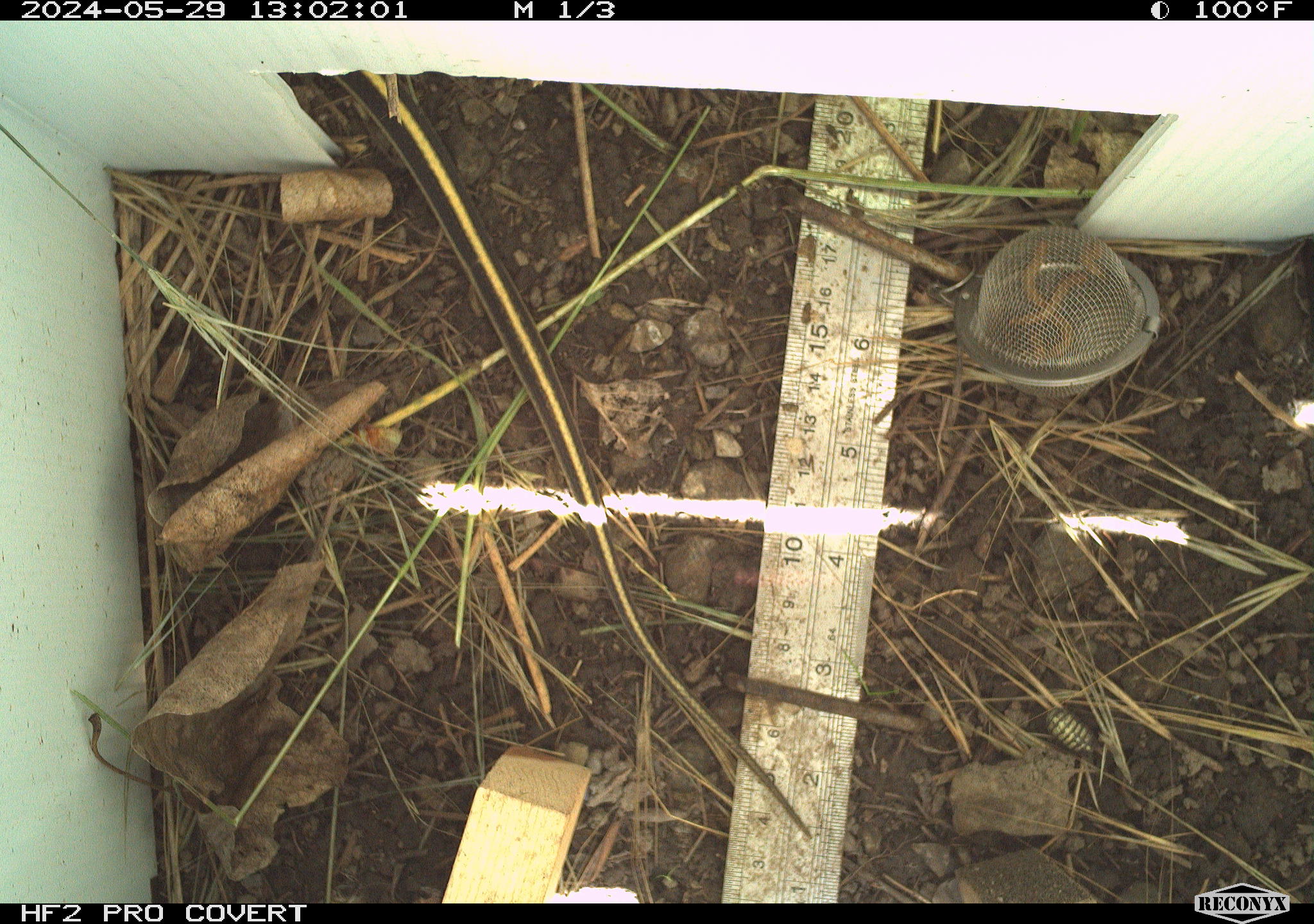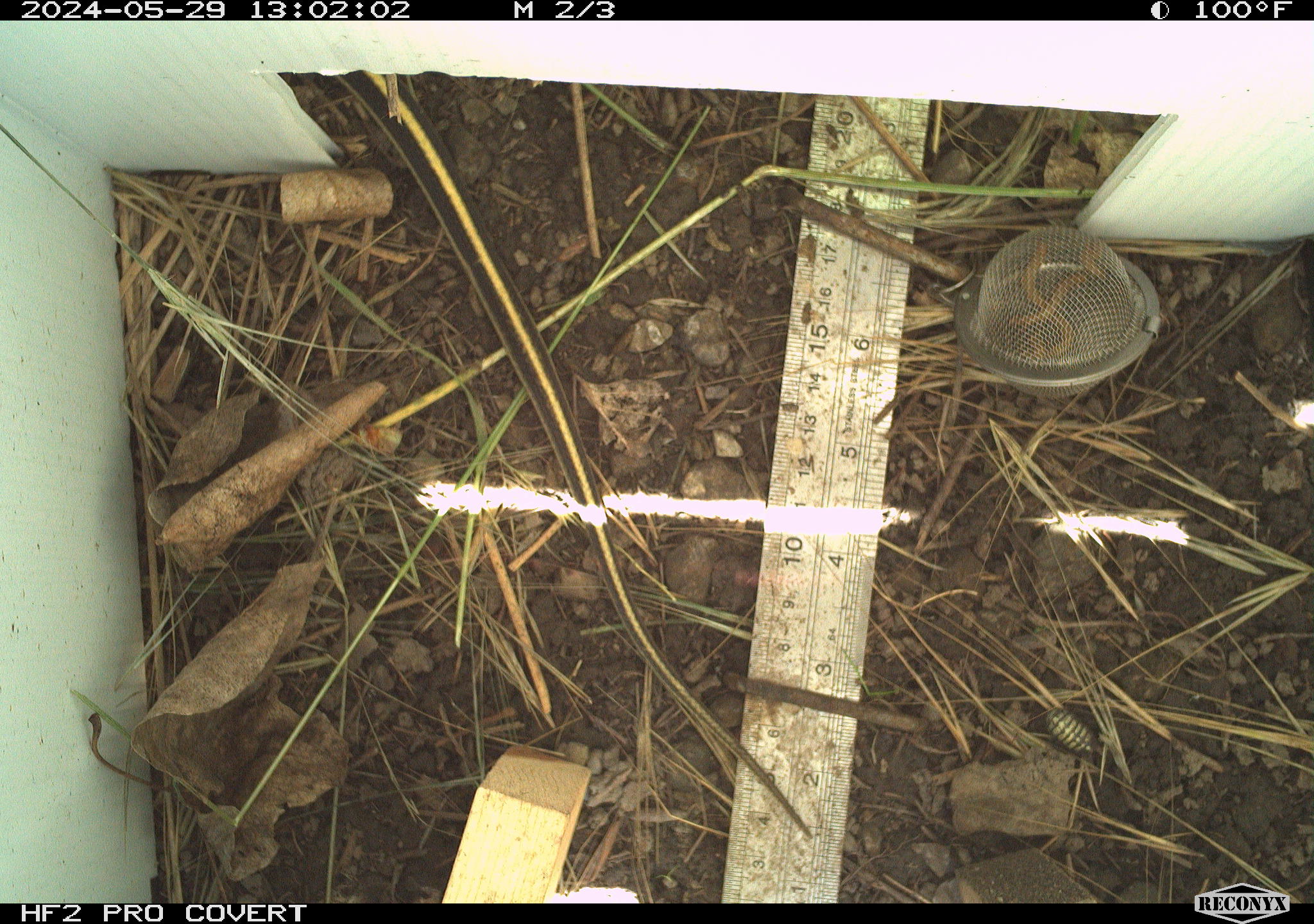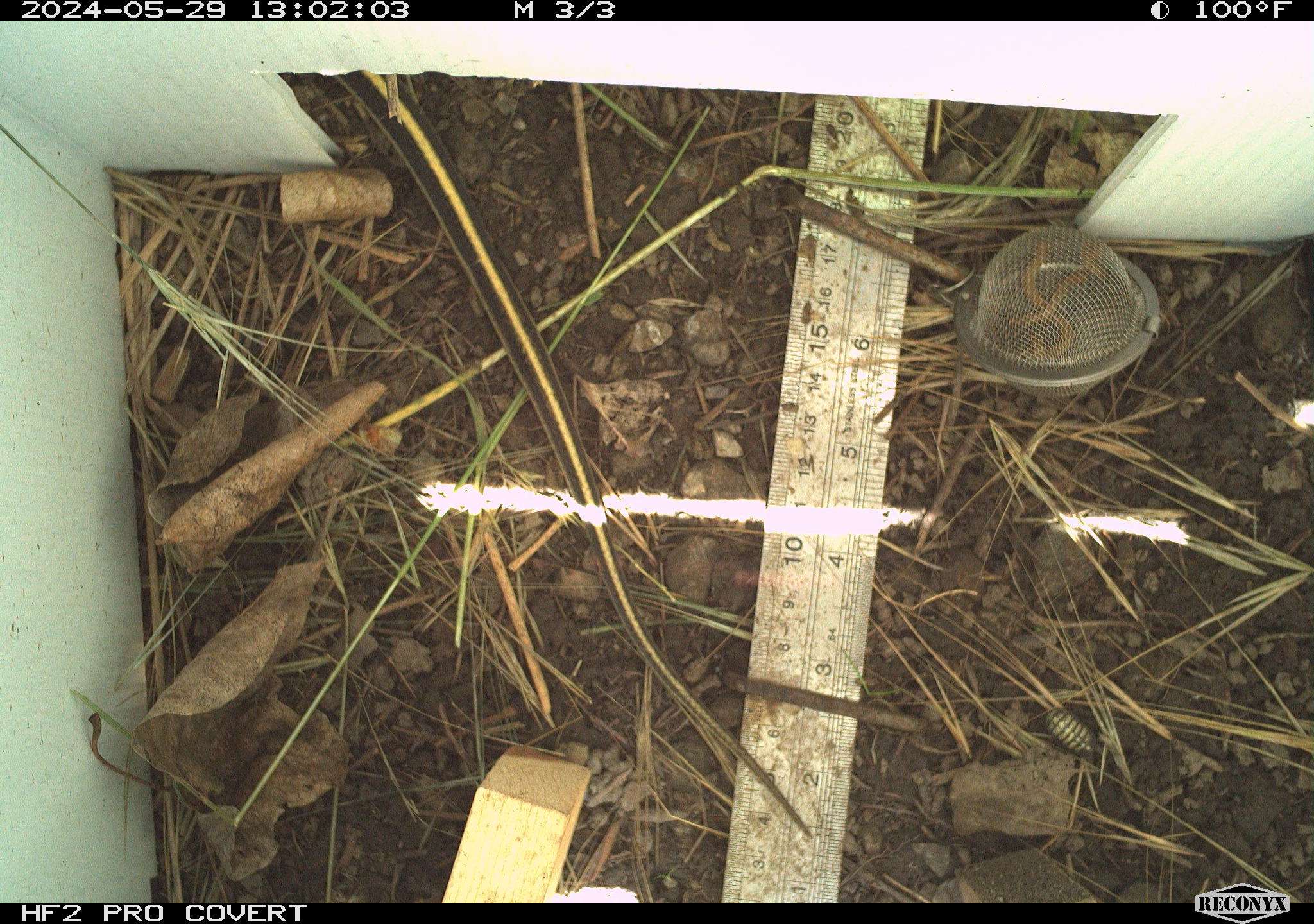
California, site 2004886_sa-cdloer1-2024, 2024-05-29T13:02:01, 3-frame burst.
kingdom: Animalia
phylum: Chordata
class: Reptilia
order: Squamata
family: Colubridae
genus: Thamnophis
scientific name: Thamnophis atratus atratus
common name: santa cruz garter snake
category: santa cruz gartersnake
Santa cruz gartersnake (santa cruz garter snake) (Thamnophis atratus atratus).